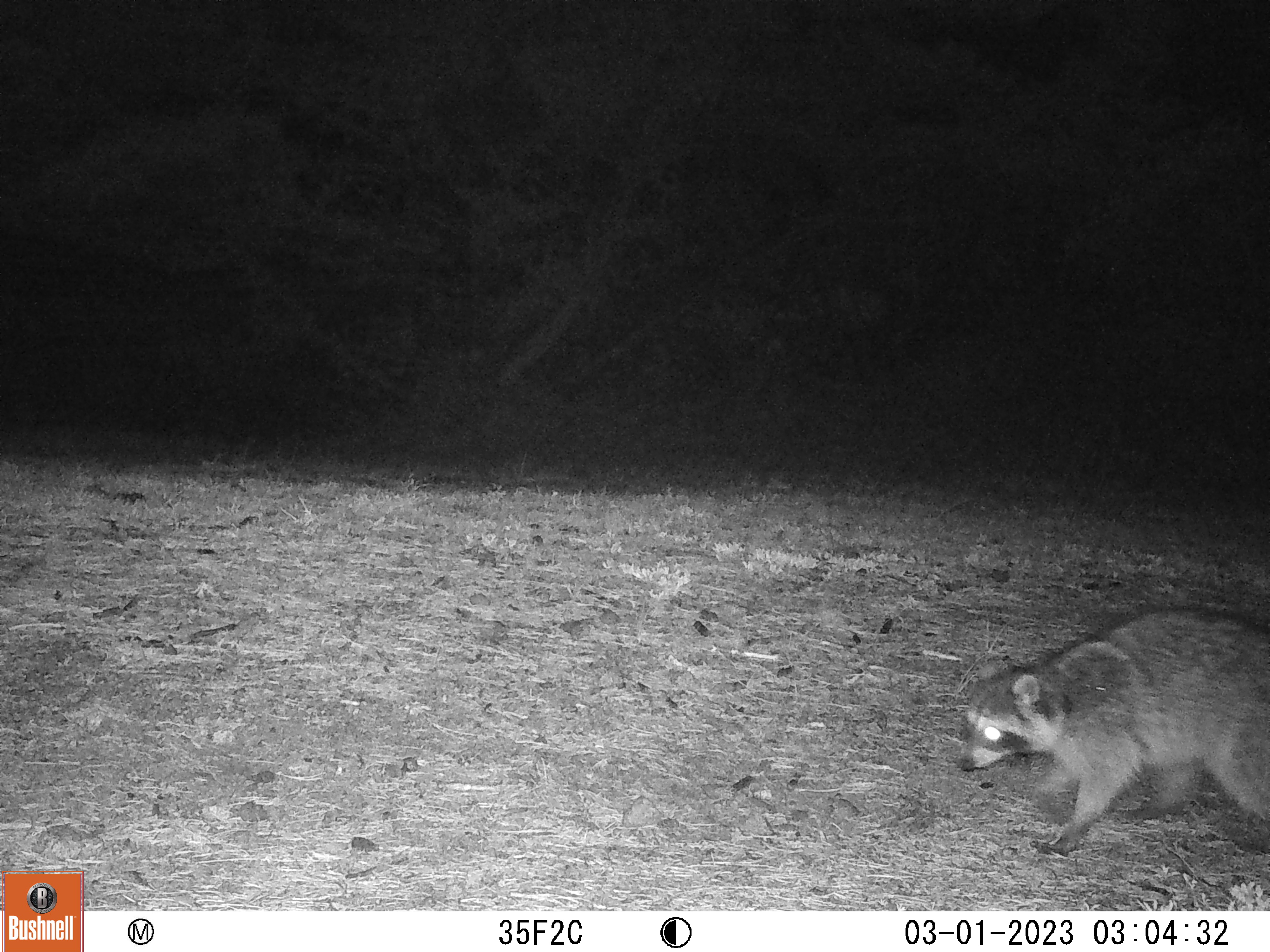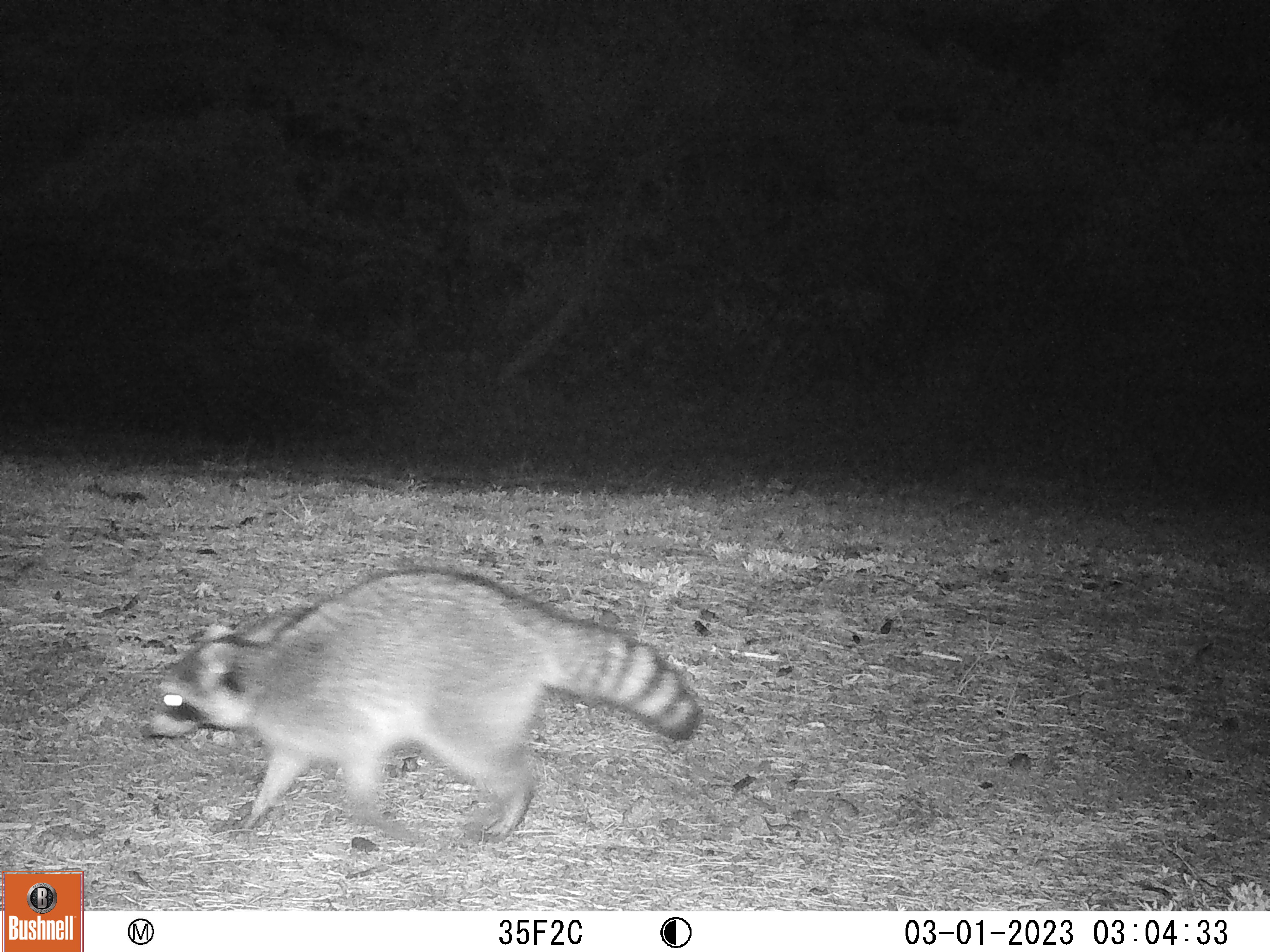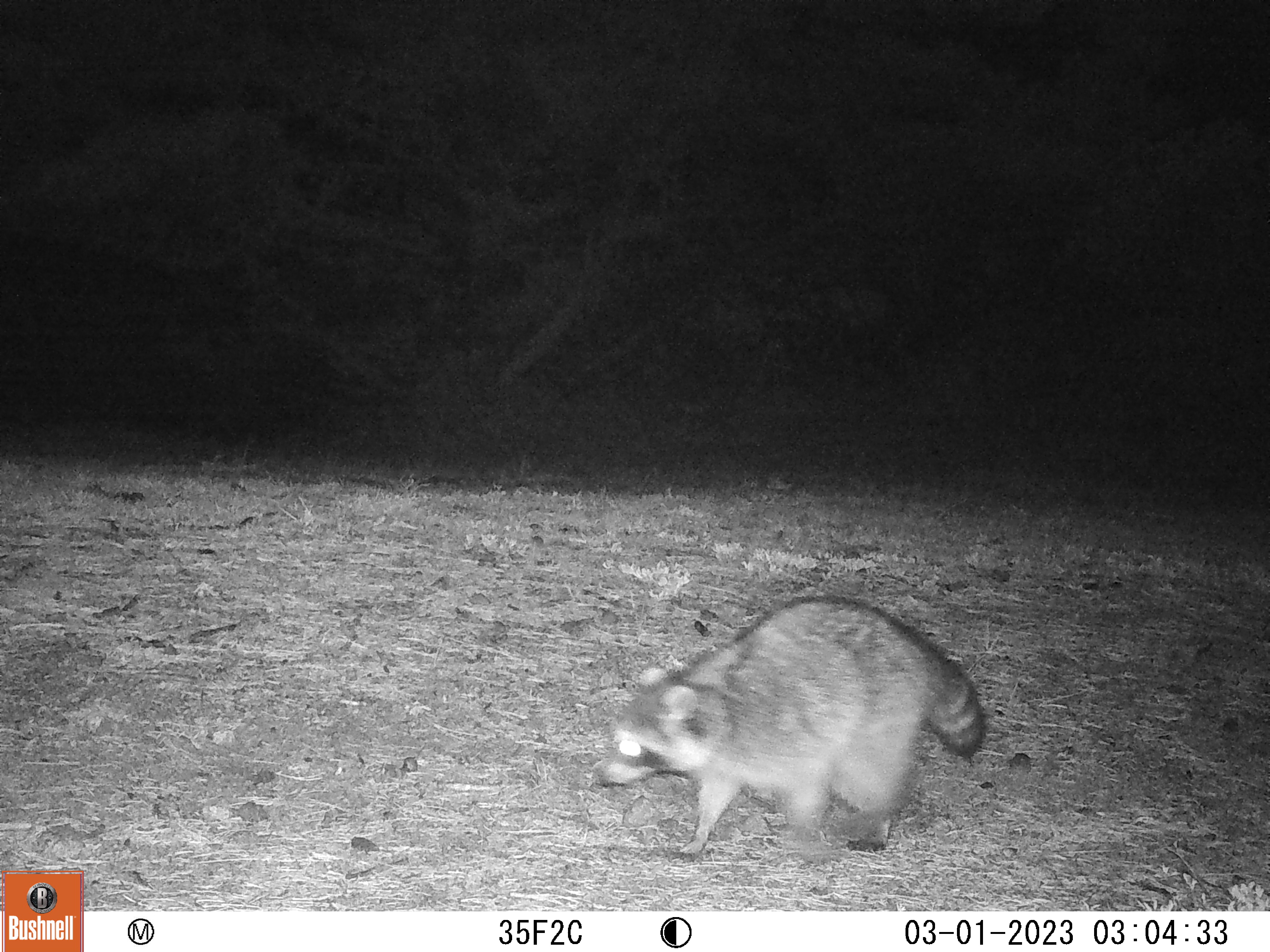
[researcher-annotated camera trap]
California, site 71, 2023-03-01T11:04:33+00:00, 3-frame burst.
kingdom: Animalia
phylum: Chordata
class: Mammalia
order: Carnivora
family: Procyonidae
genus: Procyon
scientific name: Procyon lotor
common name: raccoon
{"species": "raccoon (Procyon lotor)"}